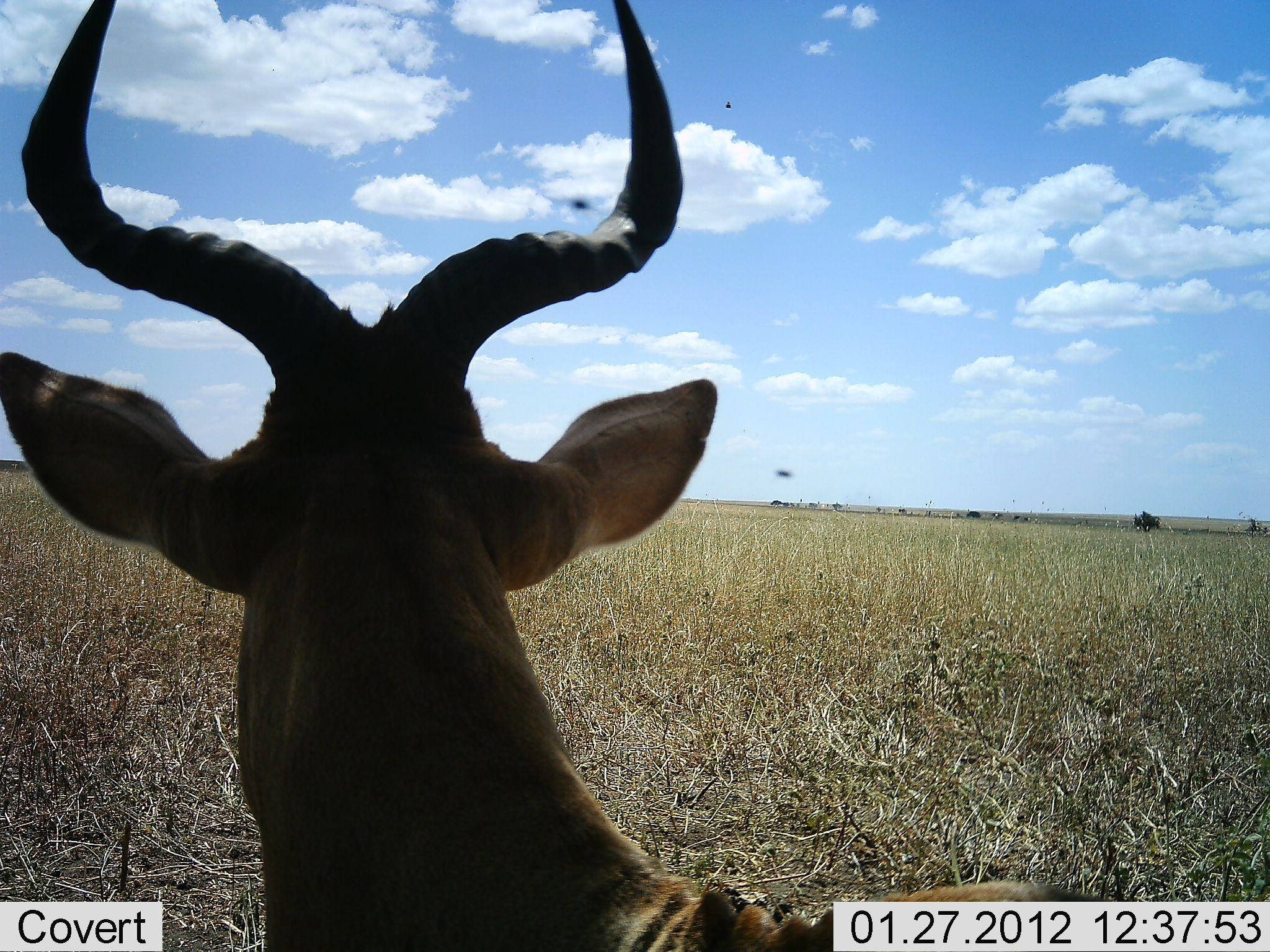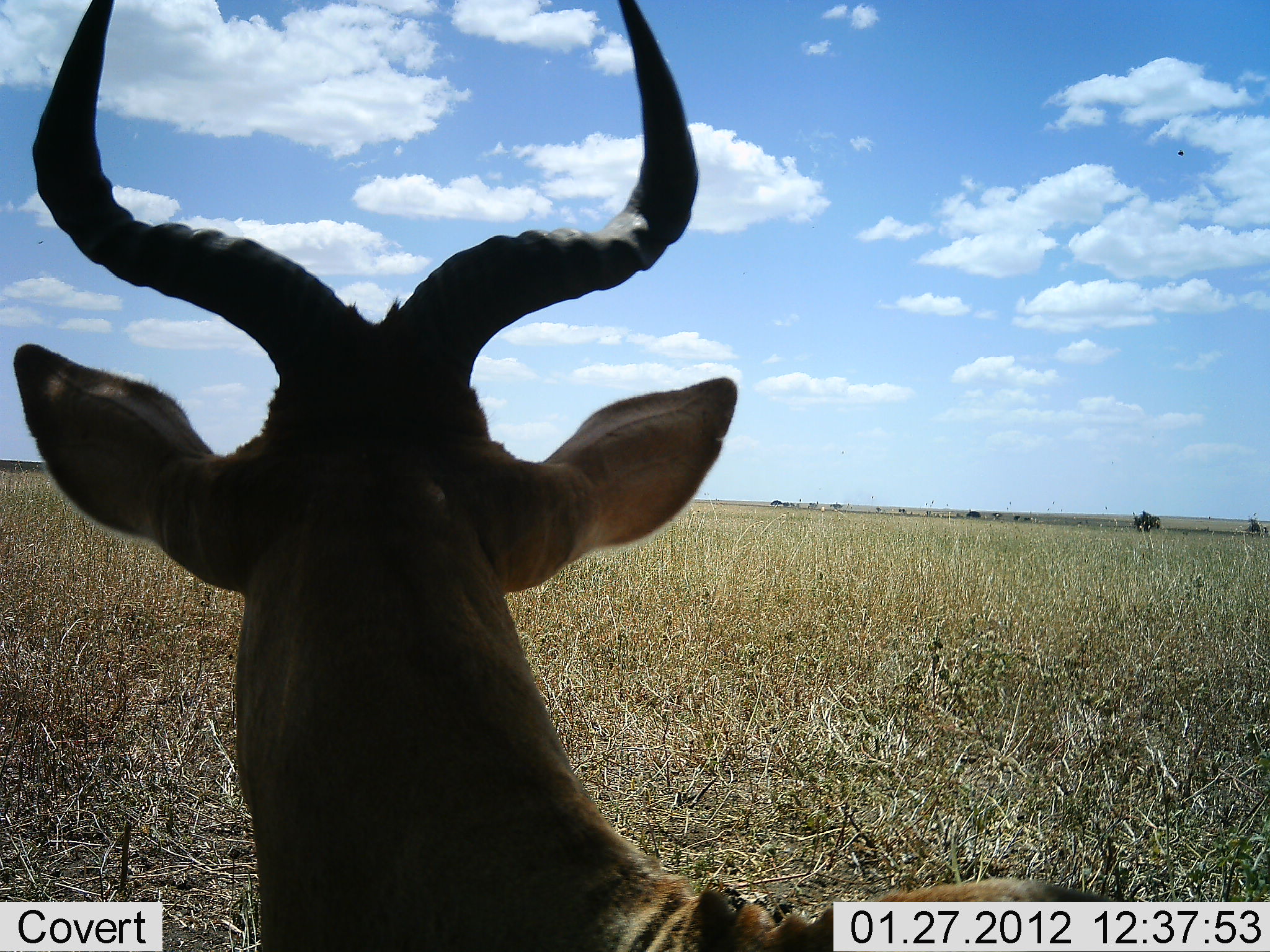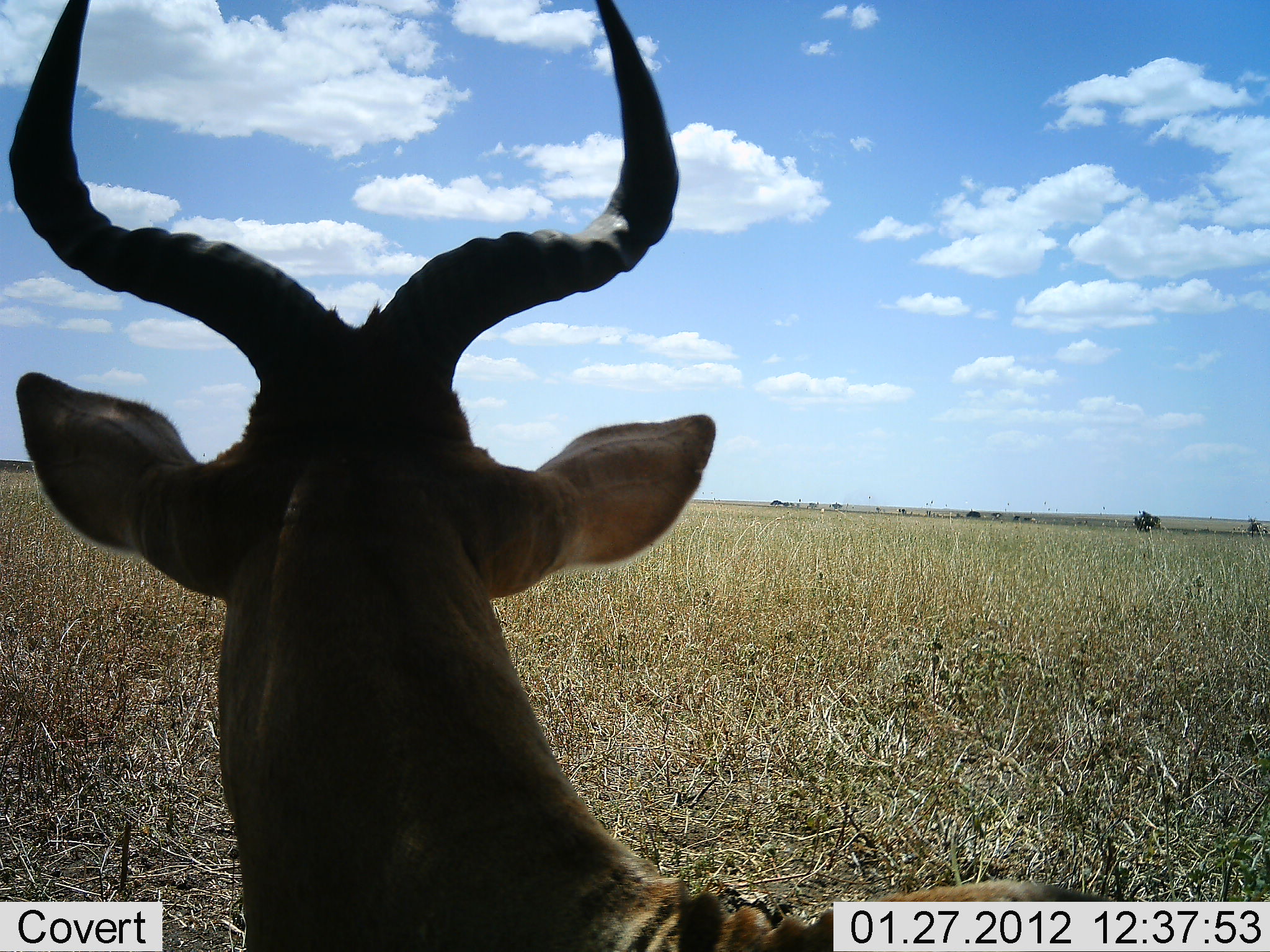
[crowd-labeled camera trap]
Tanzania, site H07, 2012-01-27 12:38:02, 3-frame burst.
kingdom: Animalia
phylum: Chordata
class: Mammalia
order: Artiodactyla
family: Bovidae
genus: Alcelaphus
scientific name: Alcelaphus buselaphus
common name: hartebeest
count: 1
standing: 80%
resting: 20%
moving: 0%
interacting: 0%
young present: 0%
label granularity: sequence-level